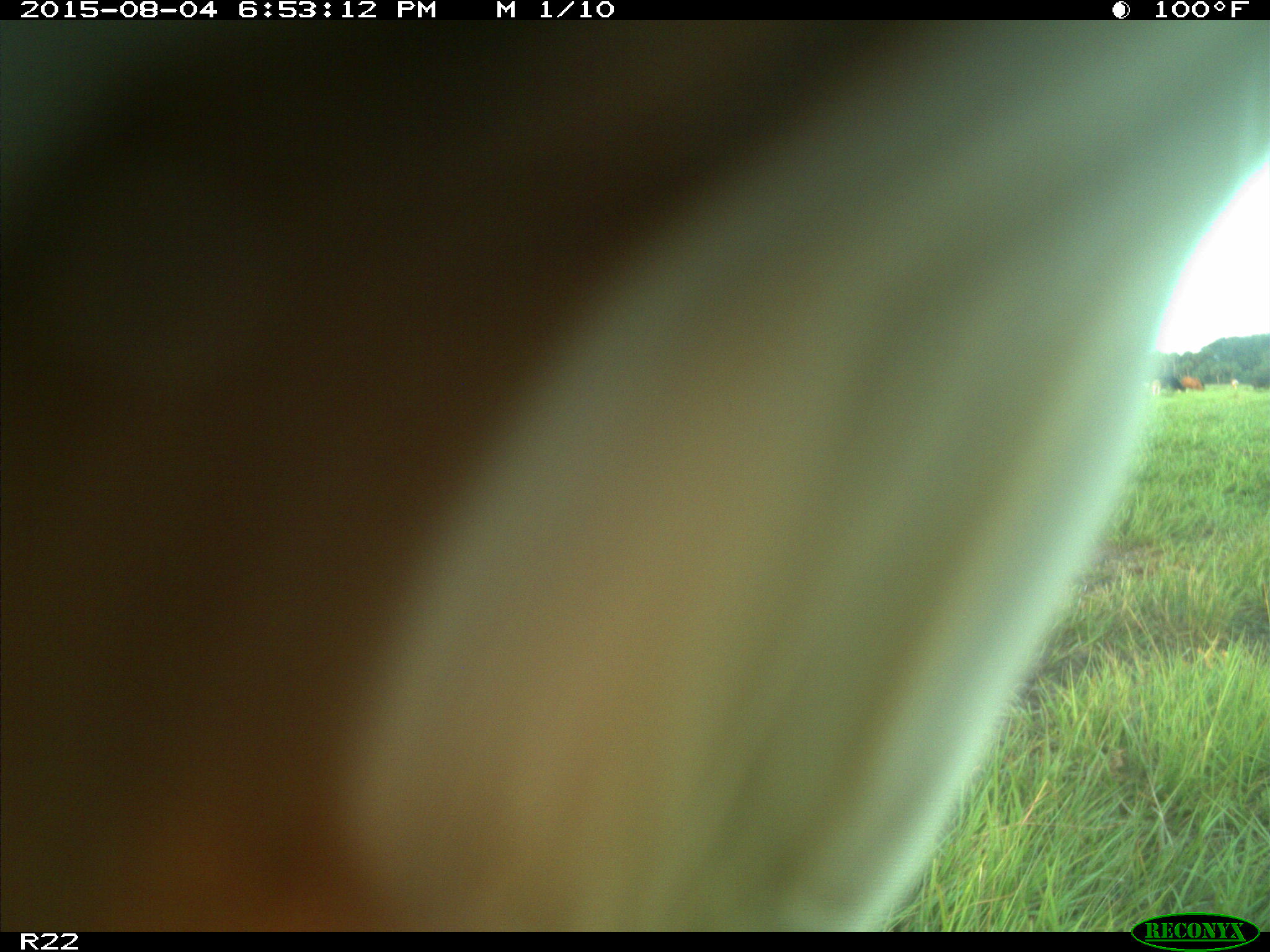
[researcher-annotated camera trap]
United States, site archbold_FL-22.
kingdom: Animalia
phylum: Chordata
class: Mammalia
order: Artiodactyla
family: Bovidae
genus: Bos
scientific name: Bos taurus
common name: domestic cow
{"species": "Bos taurus (domestic cow)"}